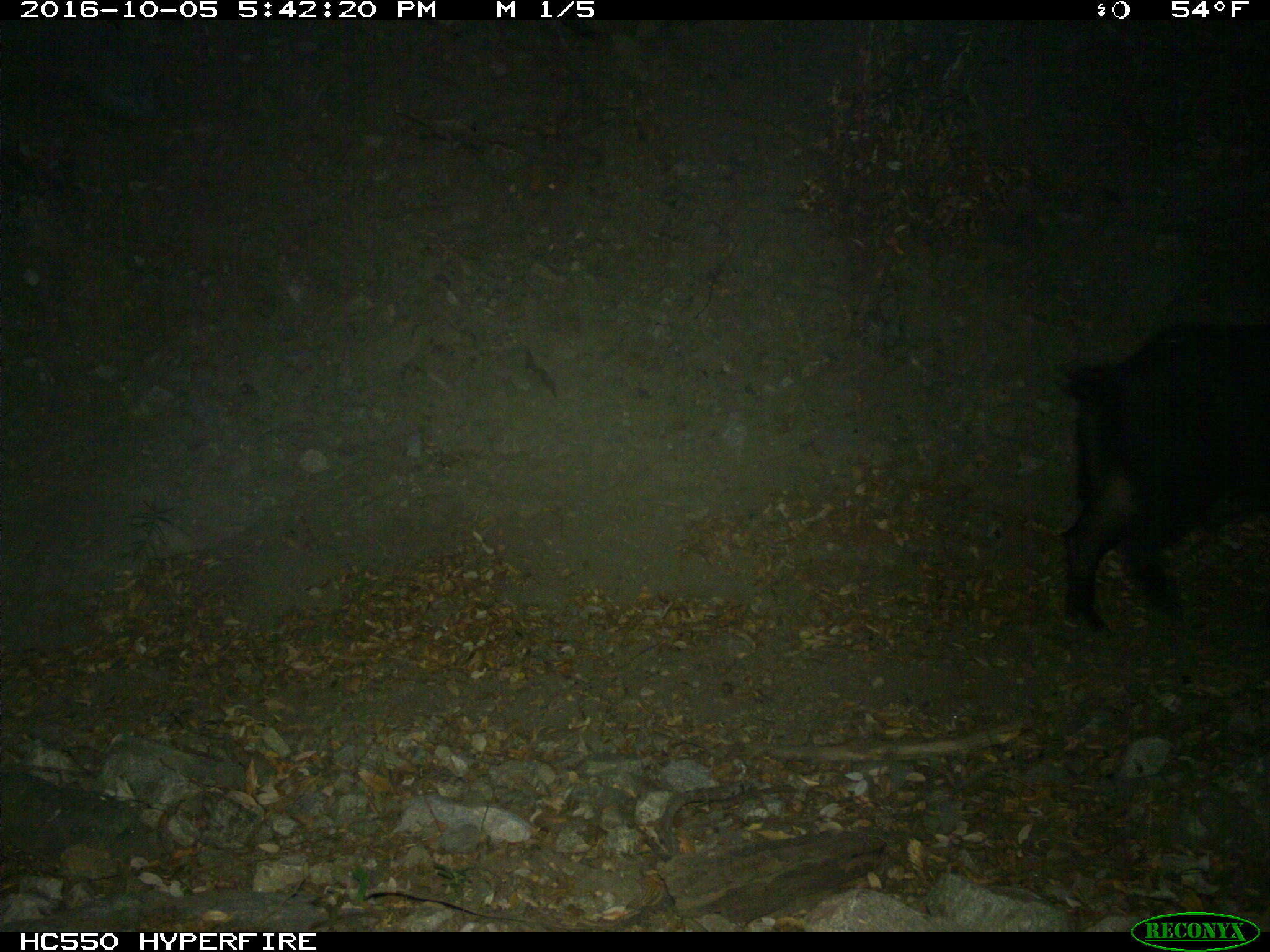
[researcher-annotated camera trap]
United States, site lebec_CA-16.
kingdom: Animalia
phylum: Chordata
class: Mammalia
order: Artiodactyla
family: Suidae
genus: Sus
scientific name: Sus scrofa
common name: wild boar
Sus scrofa (wild boar).